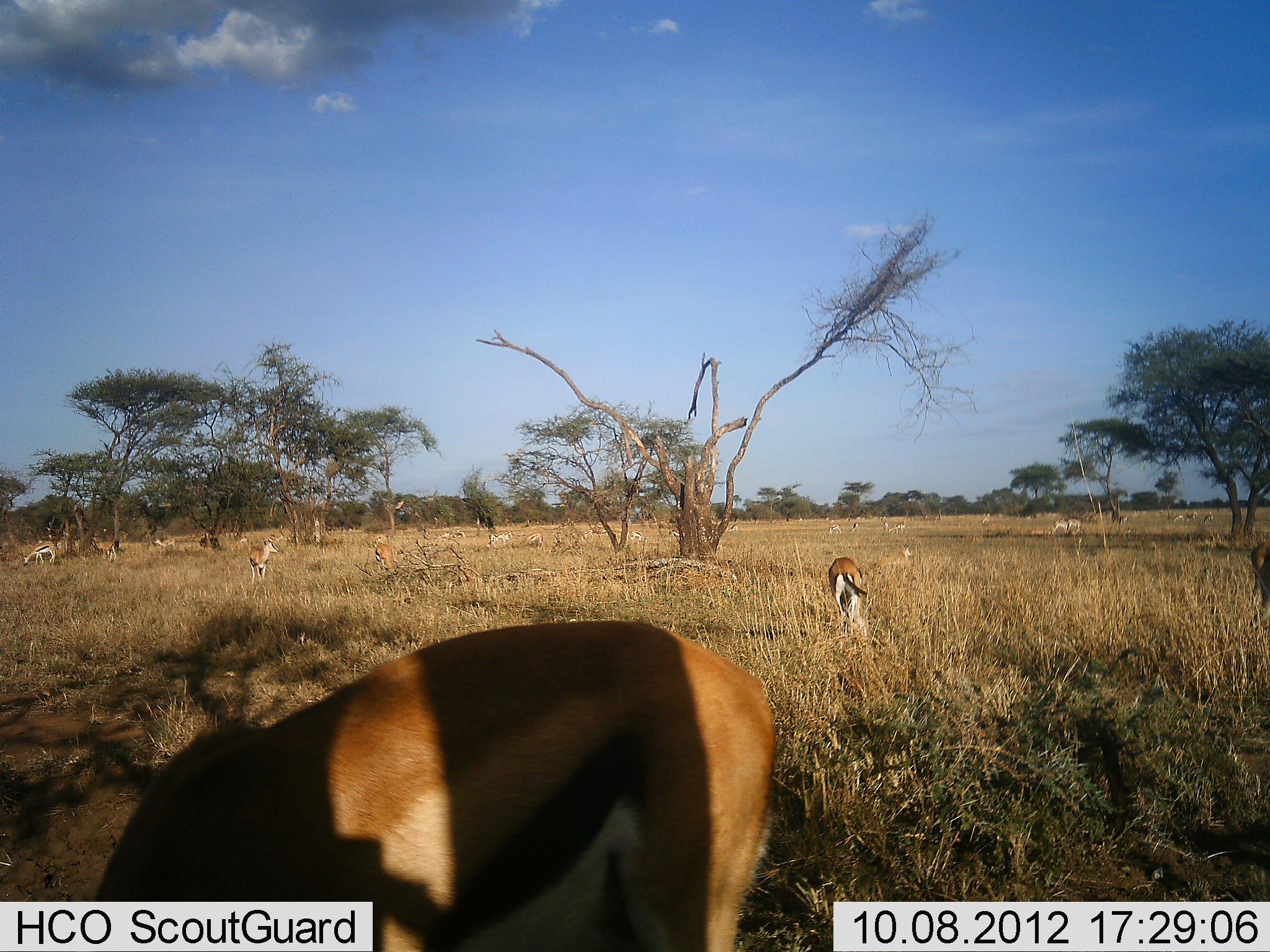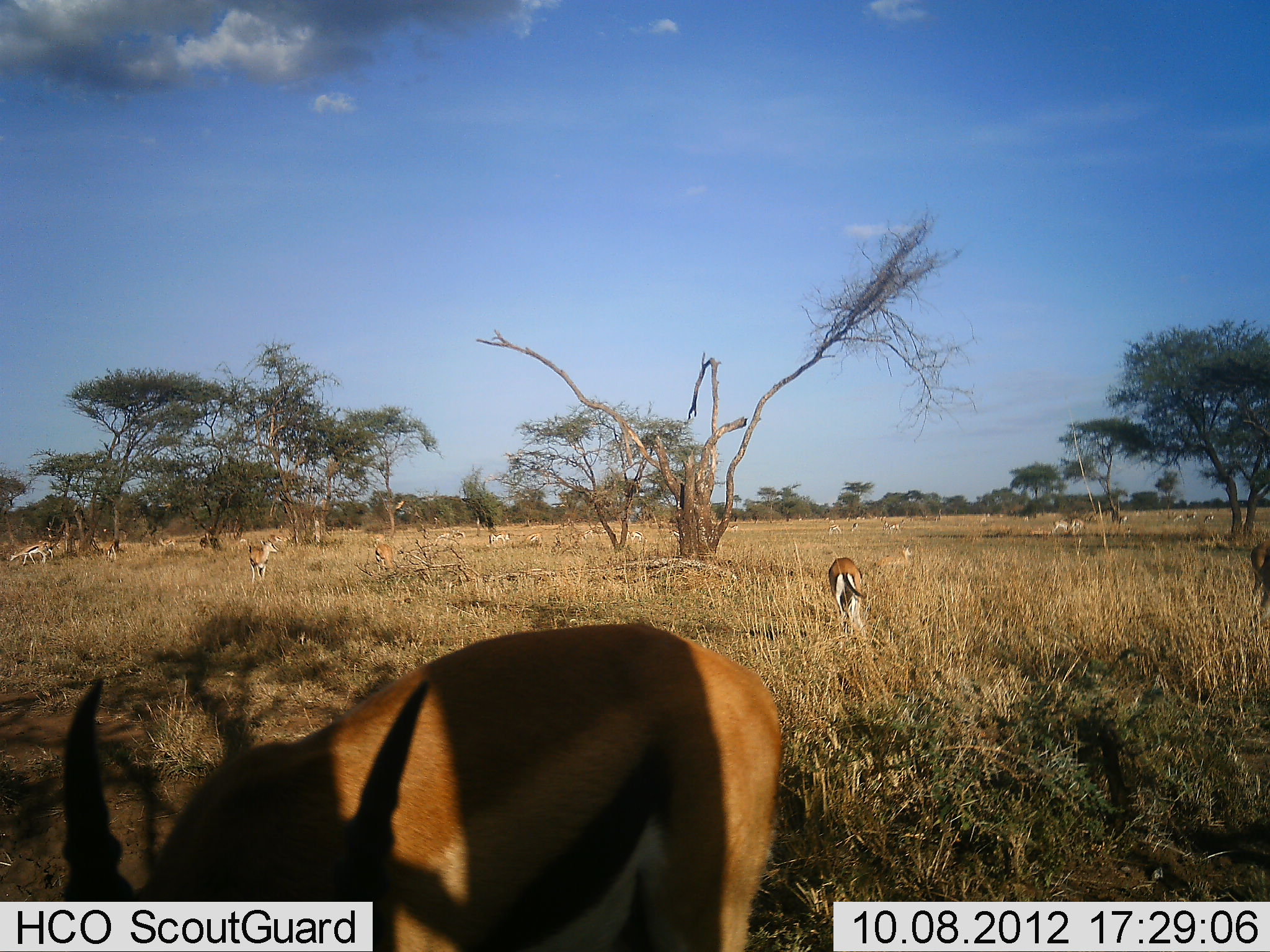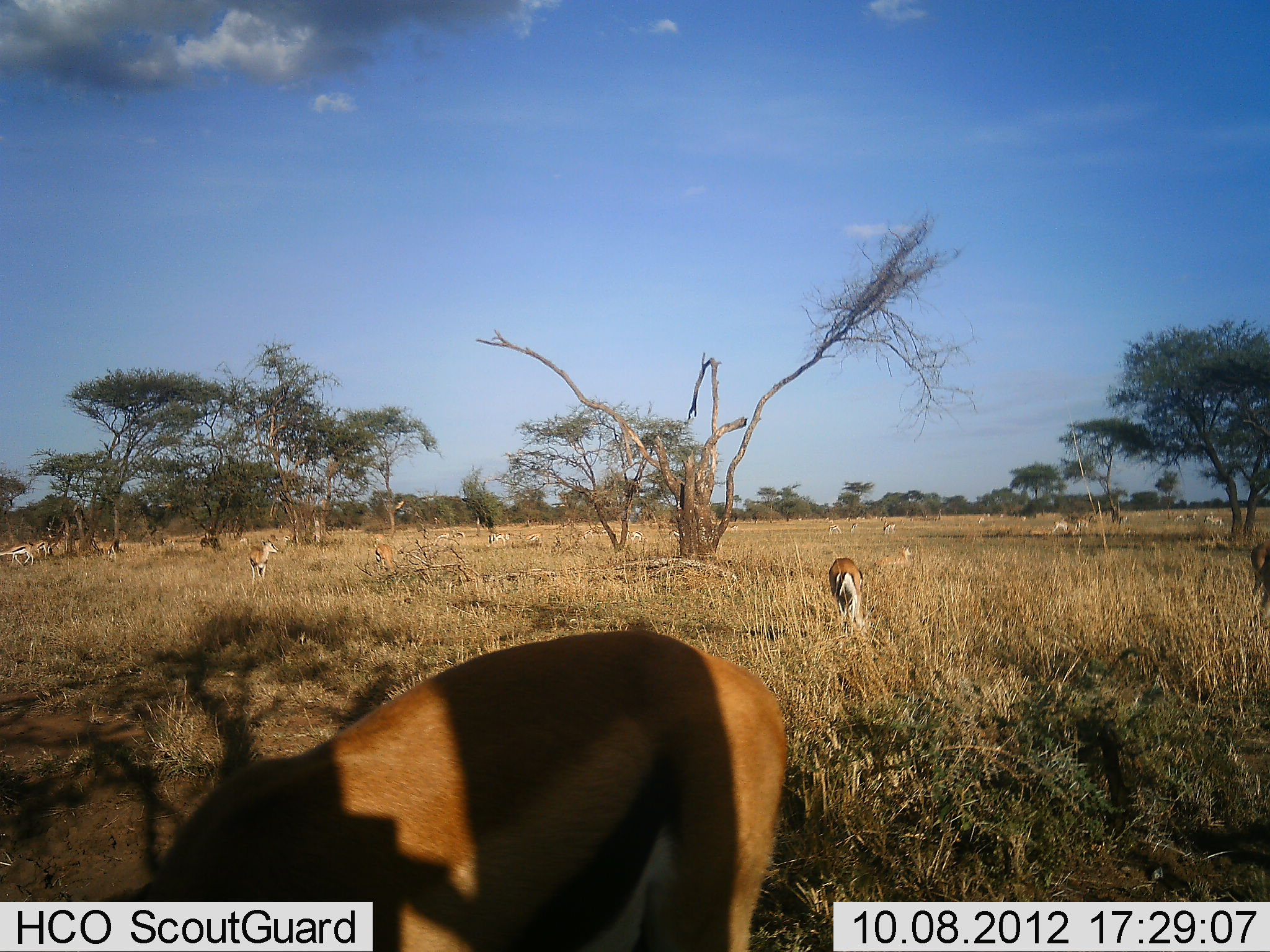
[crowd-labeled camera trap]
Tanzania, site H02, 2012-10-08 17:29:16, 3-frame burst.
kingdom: Animalia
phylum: Chordata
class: Mammalia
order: Artiodactyla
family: Bovidae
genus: Eudorcas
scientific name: Eudorcas thomsonii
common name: thomson's gazelle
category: gazellethomsons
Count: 11-50.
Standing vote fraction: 60%.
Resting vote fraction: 10%.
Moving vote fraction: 20%.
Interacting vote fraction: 10%.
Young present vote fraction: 0%.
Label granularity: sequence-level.